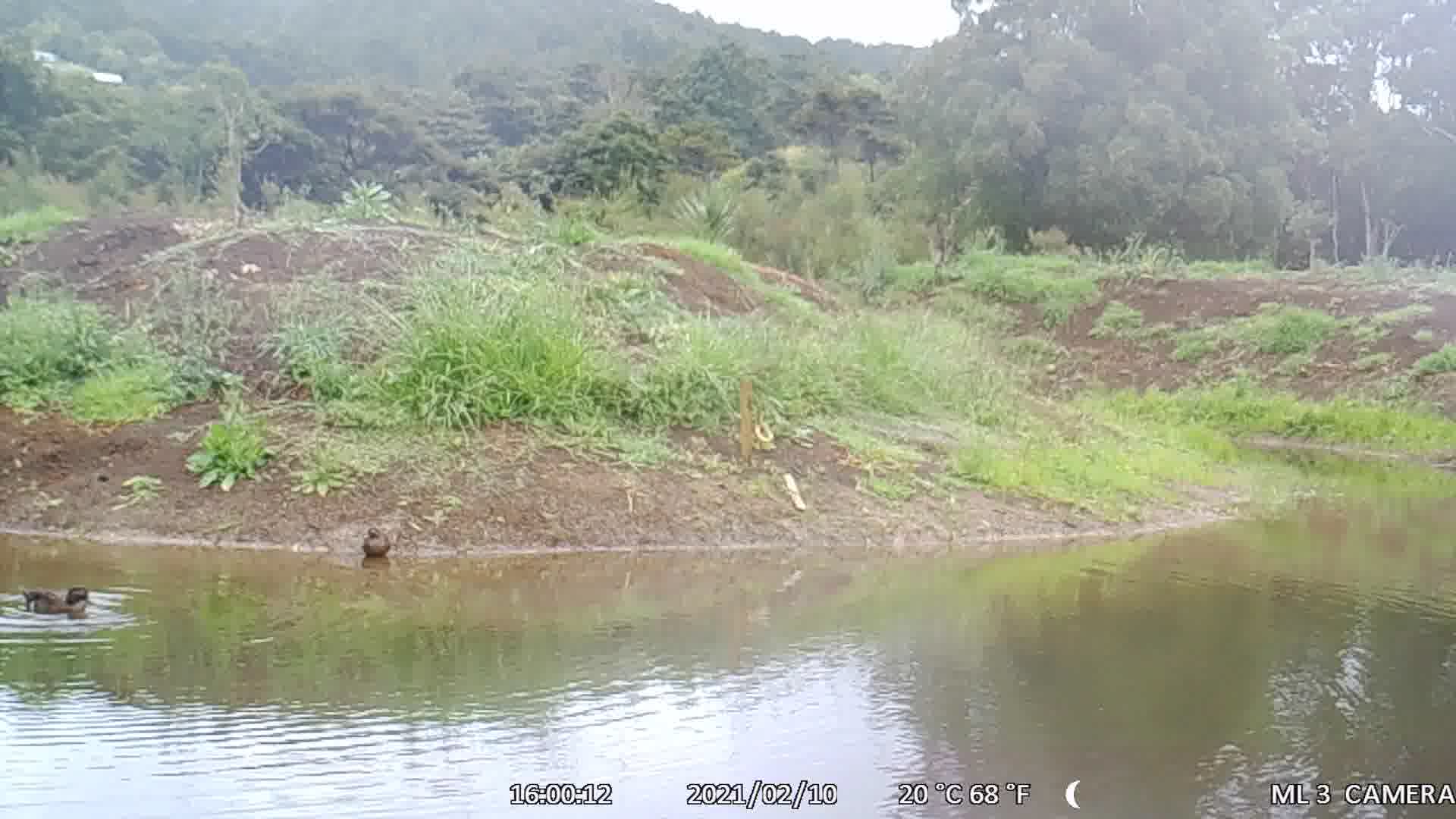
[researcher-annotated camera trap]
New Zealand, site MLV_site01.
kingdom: Animalia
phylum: Chordata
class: Aves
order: Anseriformes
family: Anatidae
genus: Anas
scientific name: Anas chlorotis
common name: brown teal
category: pateke